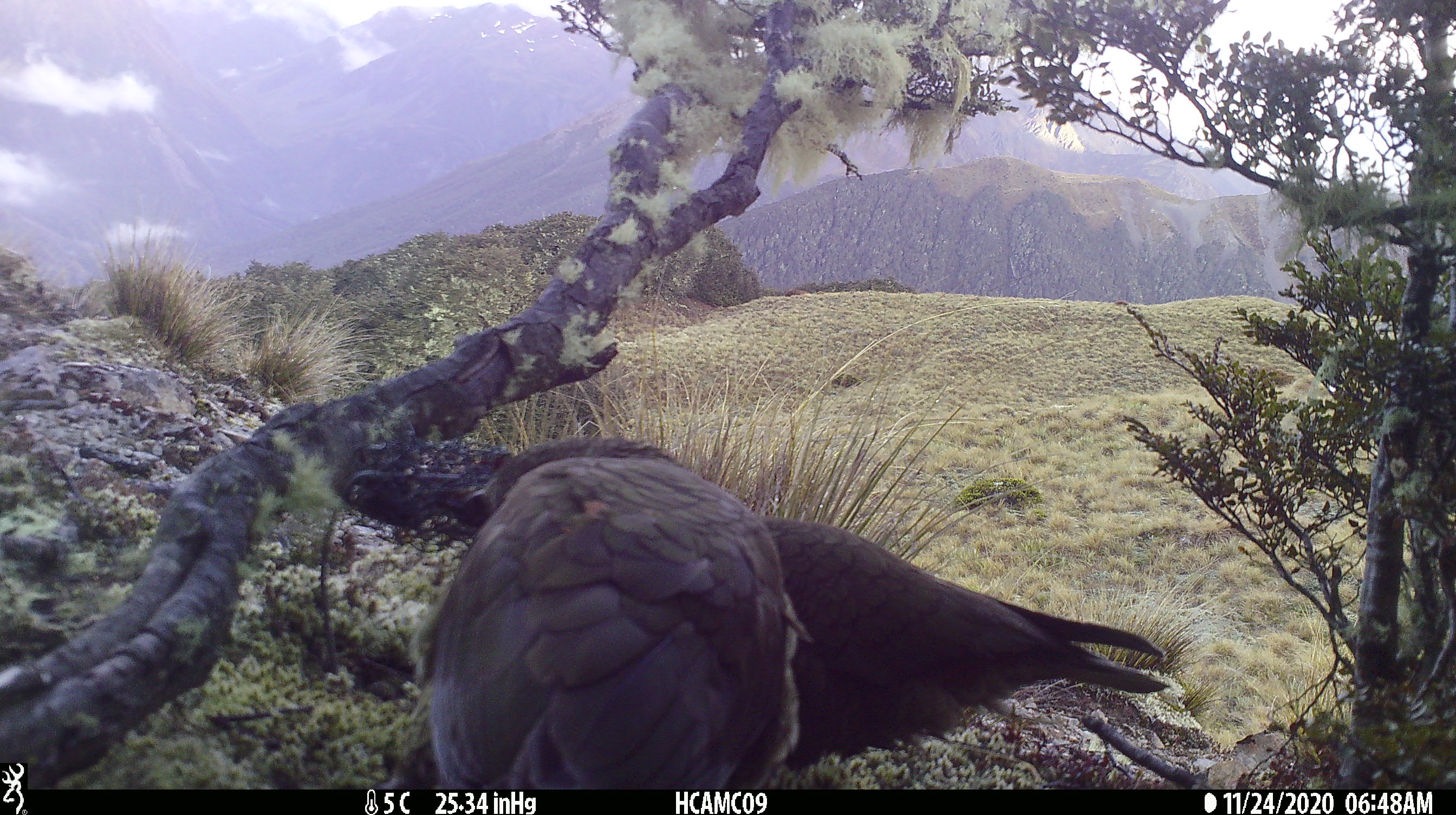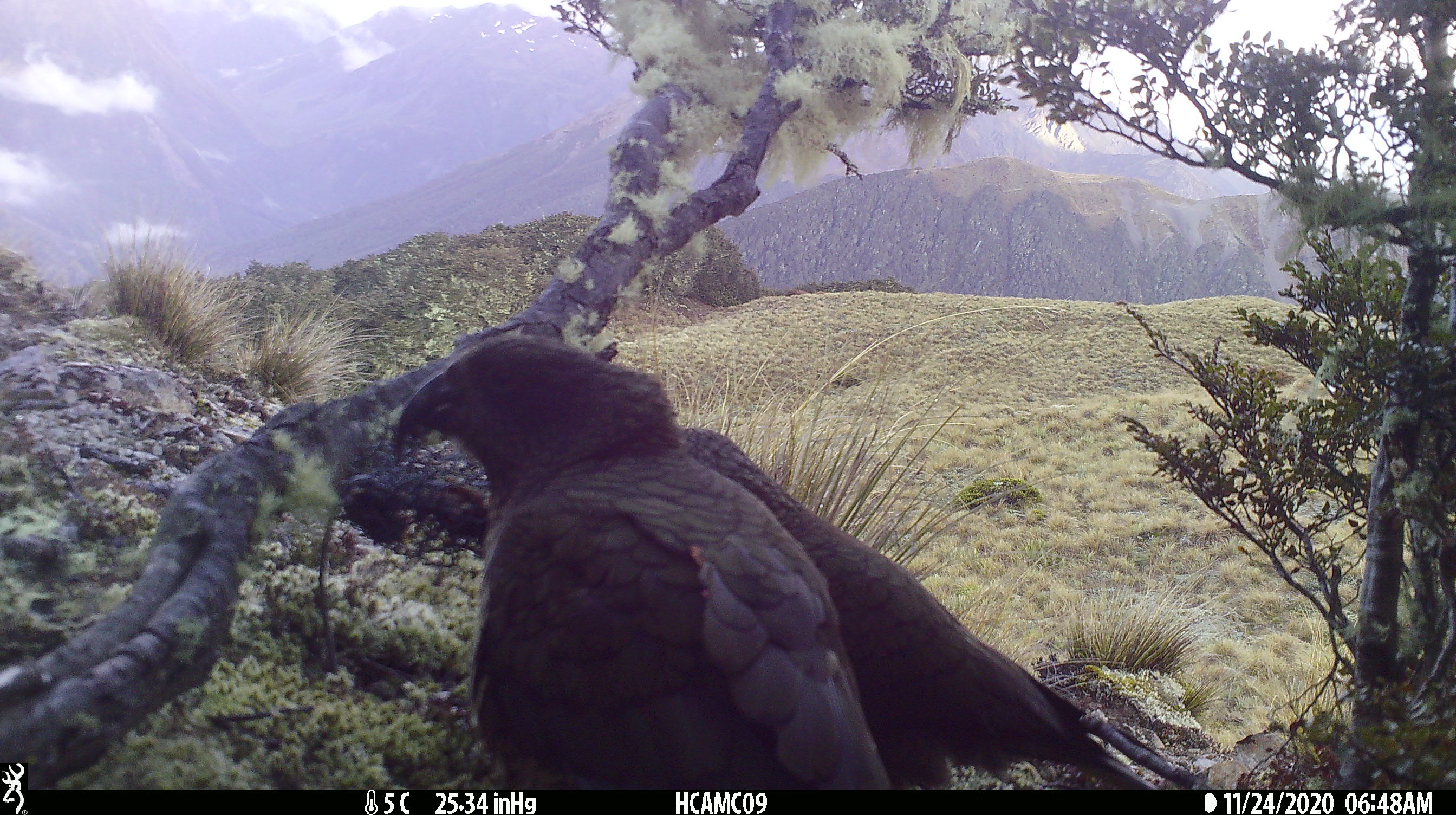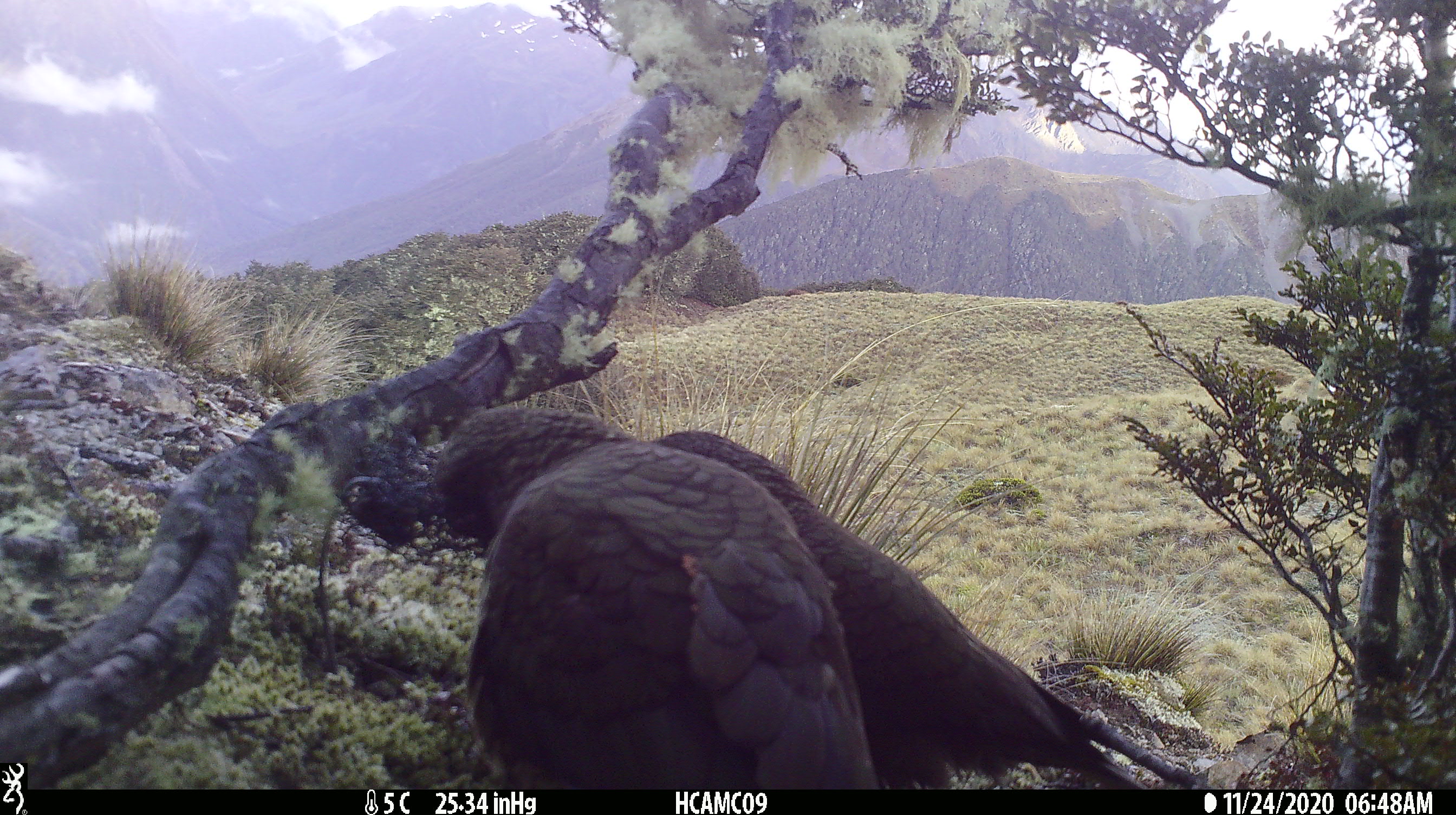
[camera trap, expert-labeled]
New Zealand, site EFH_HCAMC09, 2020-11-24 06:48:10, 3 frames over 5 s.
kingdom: Animalia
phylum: Chordata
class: Aves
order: Psittaciformes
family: Strigopidae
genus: Nestor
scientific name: Nestor notabilis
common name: kea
Kea (Nestor notabilis).